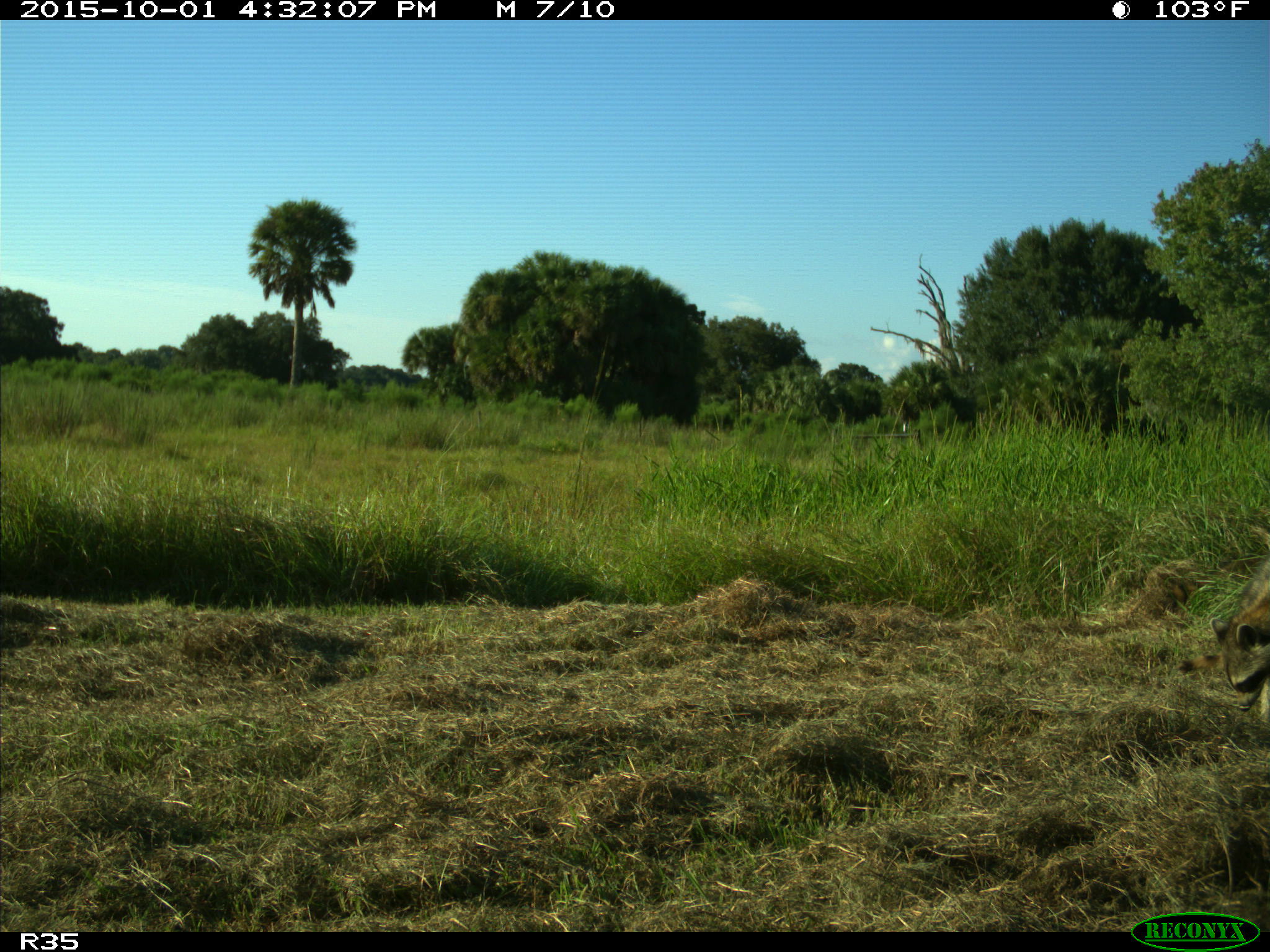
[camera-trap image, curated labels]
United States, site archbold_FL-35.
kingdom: Animalia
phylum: Chordata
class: Mammalia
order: Carnivora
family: Procyonidae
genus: Procyon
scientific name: Procyon lotor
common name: common raccoon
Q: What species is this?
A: Procyon lotor (common raccoon).